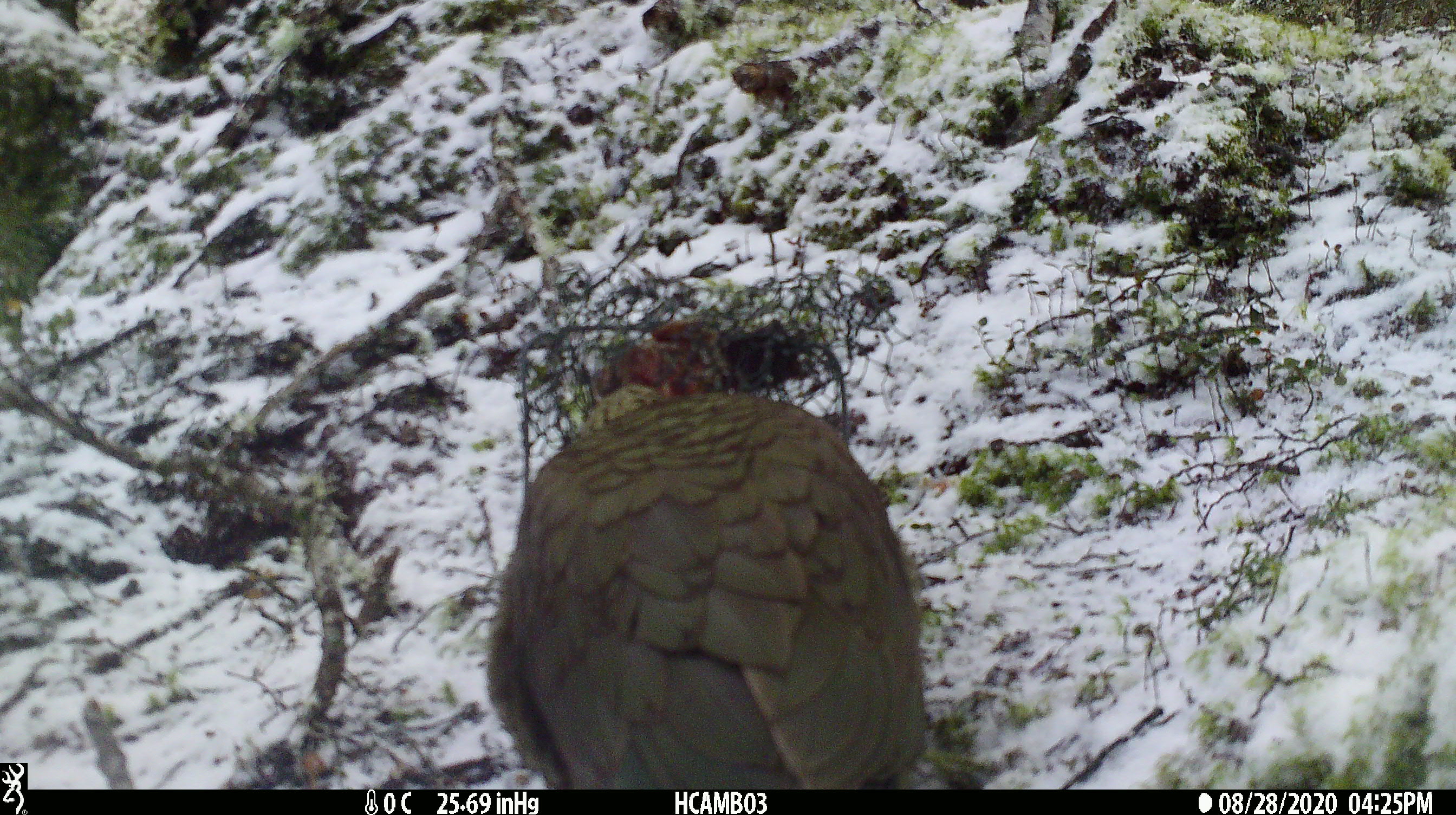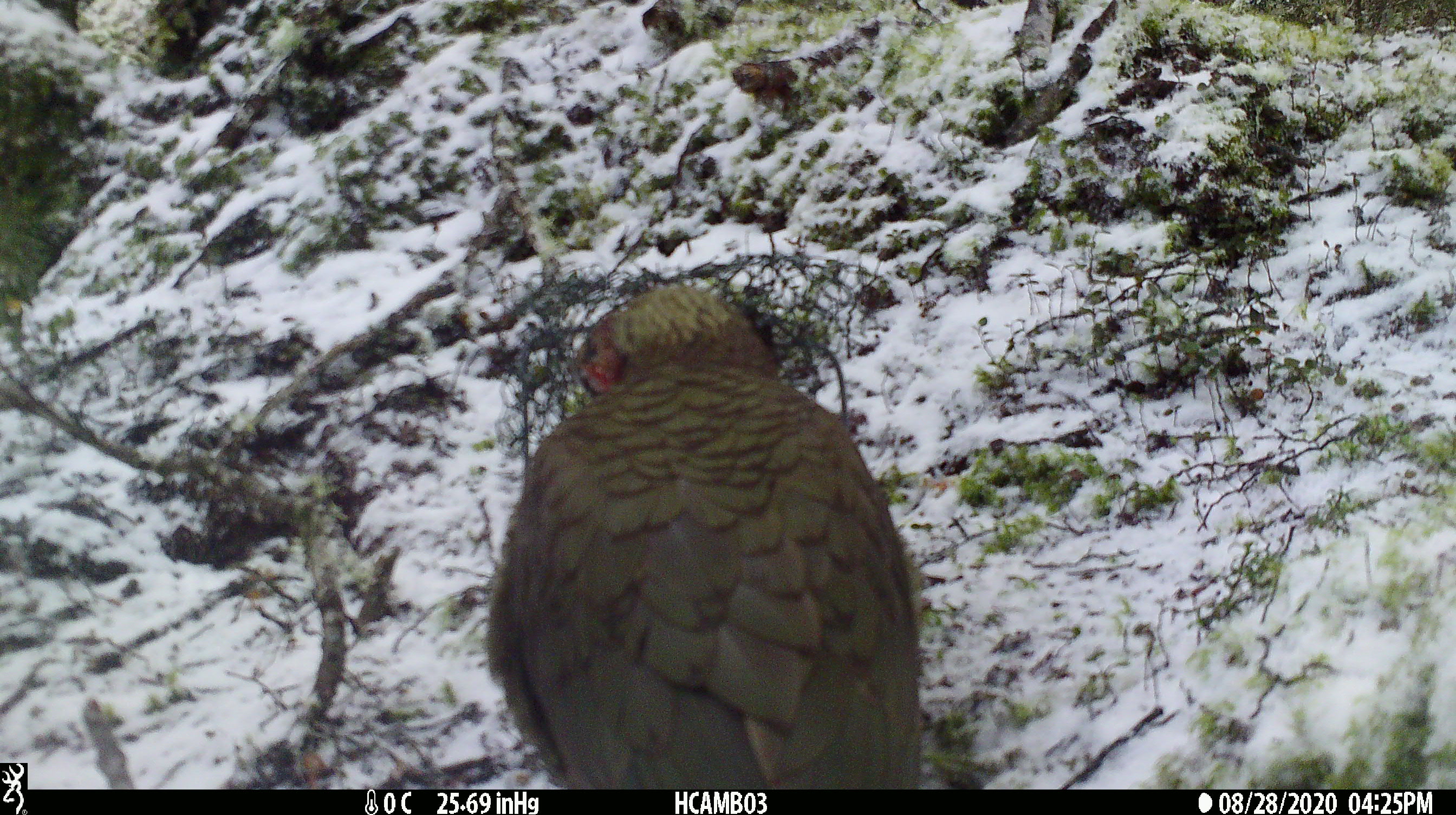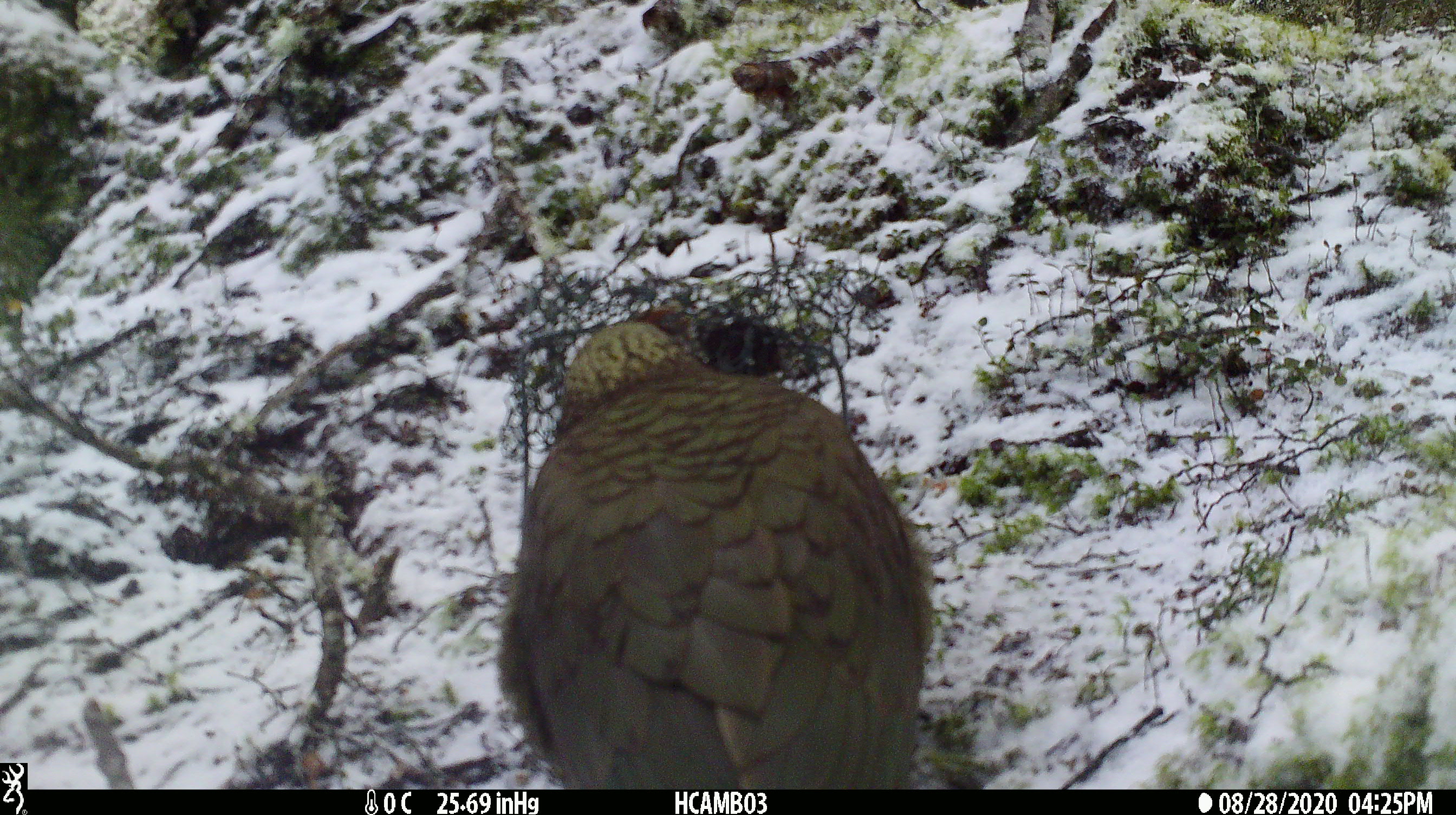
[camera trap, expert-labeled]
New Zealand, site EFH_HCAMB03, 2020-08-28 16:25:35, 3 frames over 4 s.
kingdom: Animalia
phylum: Chordata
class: Aves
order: Psittaciformes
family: Strigopidae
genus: Nestor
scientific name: Nestor notabilis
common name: kea